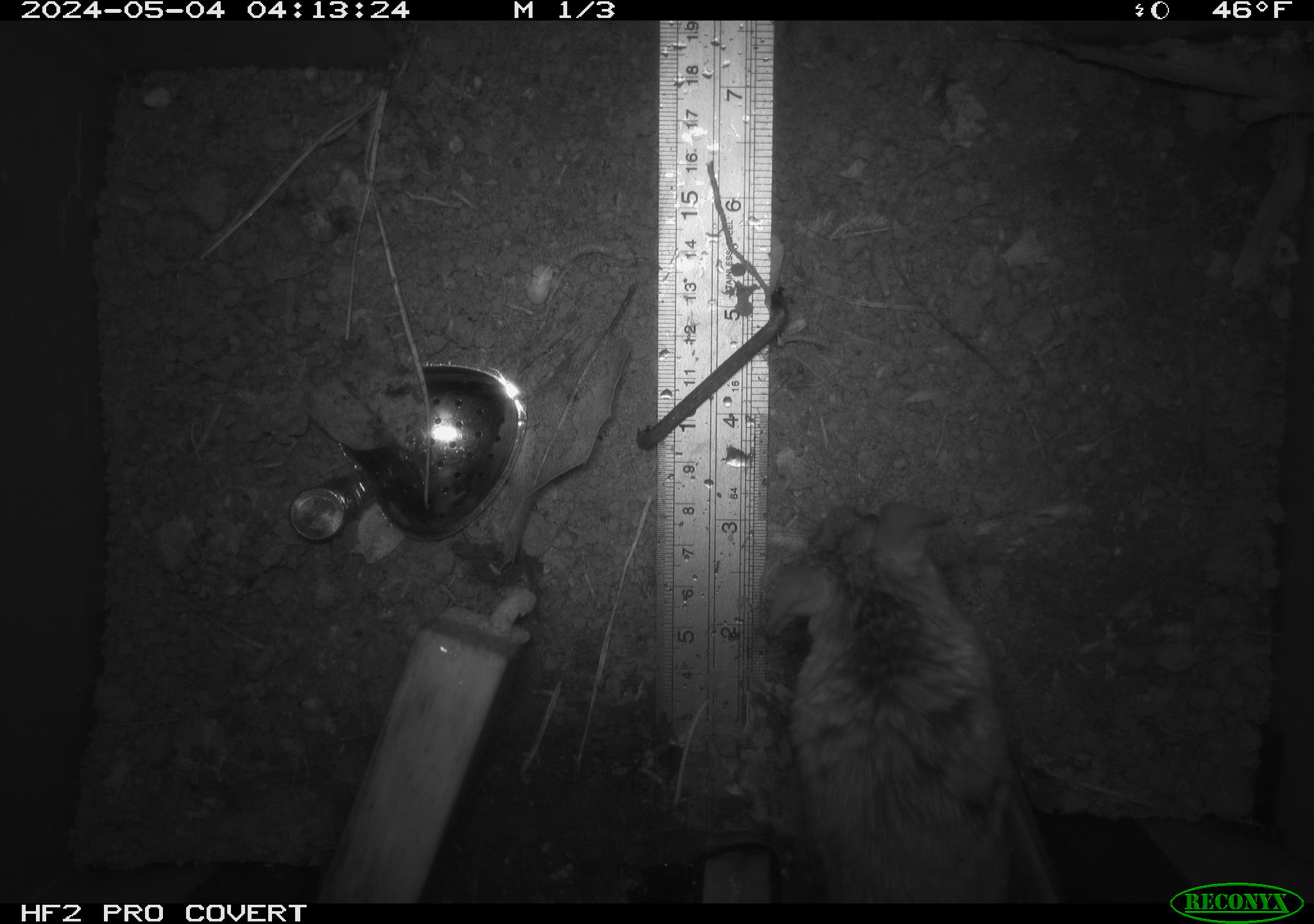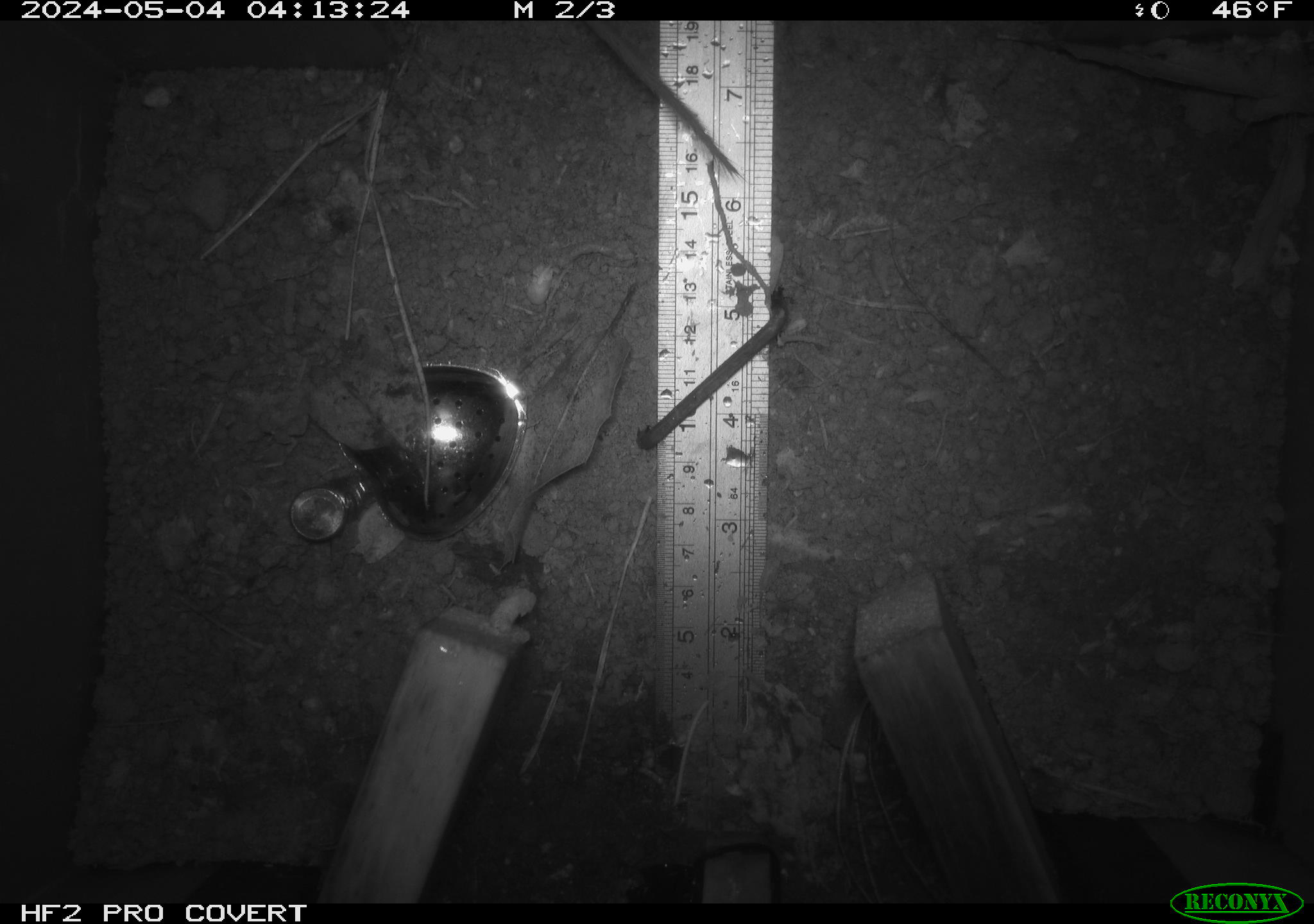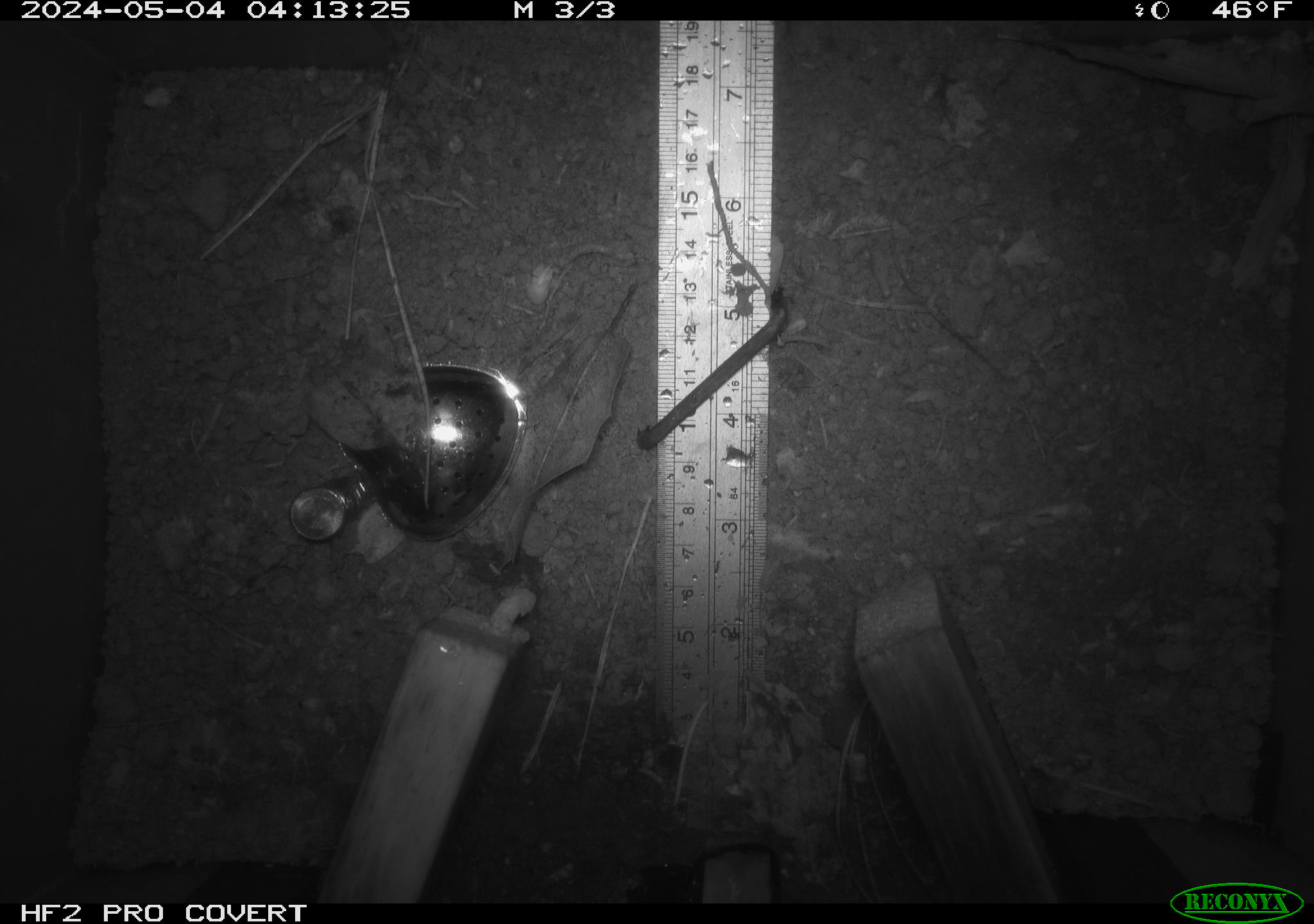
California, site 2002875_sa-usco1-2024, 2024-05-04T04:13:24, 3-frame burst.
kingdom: Animalia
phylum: Chordata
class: Mammalia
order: Rodentia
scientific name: Rodentia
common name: mouse species